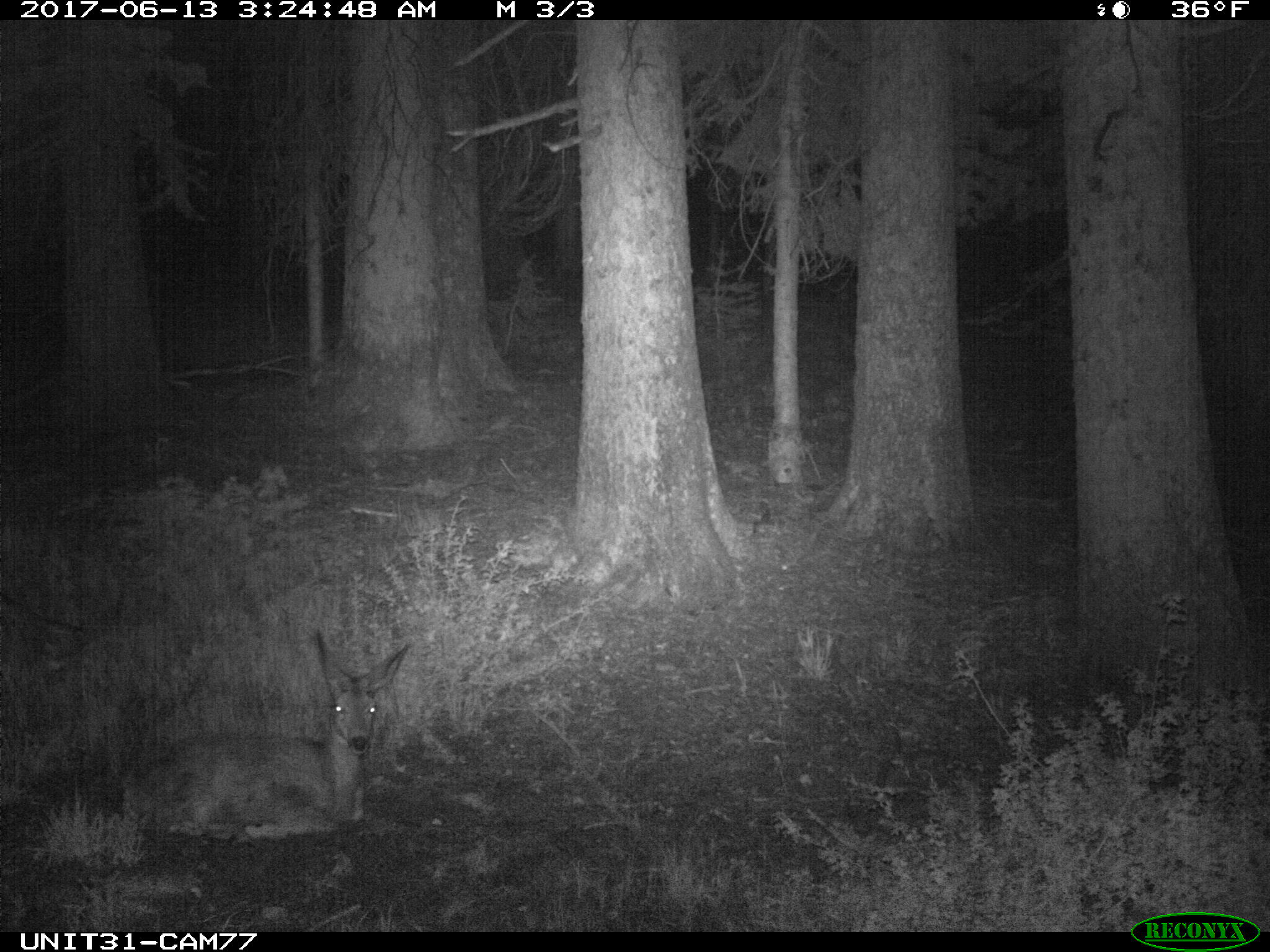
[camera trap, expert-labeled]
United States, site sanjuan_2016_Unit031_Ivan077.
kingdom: Animalia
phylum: Chordata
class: Mammalia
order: Artiodactyla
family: Cervidae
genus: Odocoileus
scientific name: Odocoileus hemionus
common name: mule deer